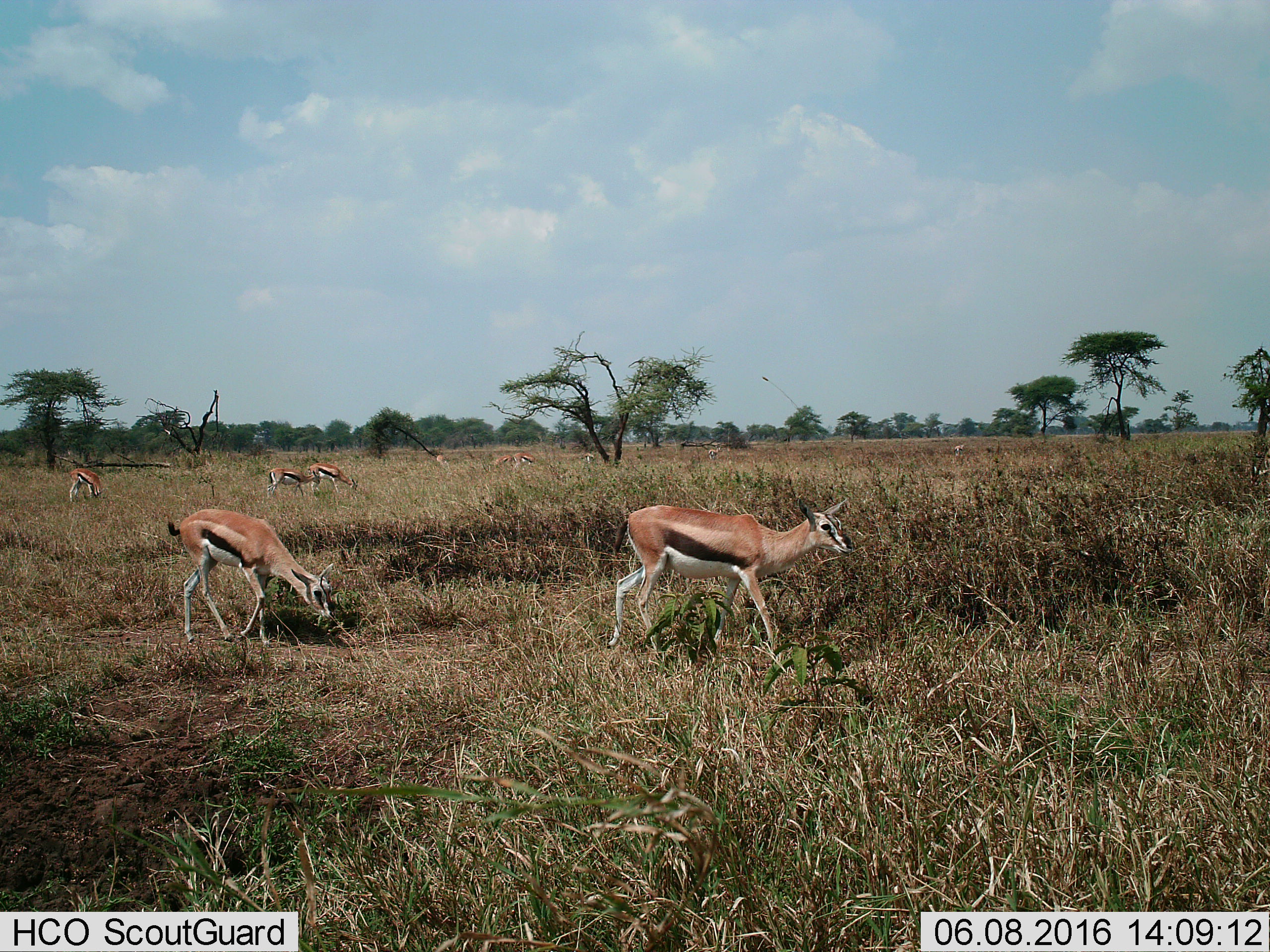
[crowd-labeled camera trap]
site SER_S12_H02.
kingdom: Animalia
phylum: Chordata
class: Mammalia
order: Artiodactyla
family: Bovidae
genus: Eudorcas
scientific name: Eudorcas thomsonii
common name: thomson's gazelle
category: gazellethomsons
Gazellethomsons (thomson's gazelle) (Eudorcas thomsonii), count 10. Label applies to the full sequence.